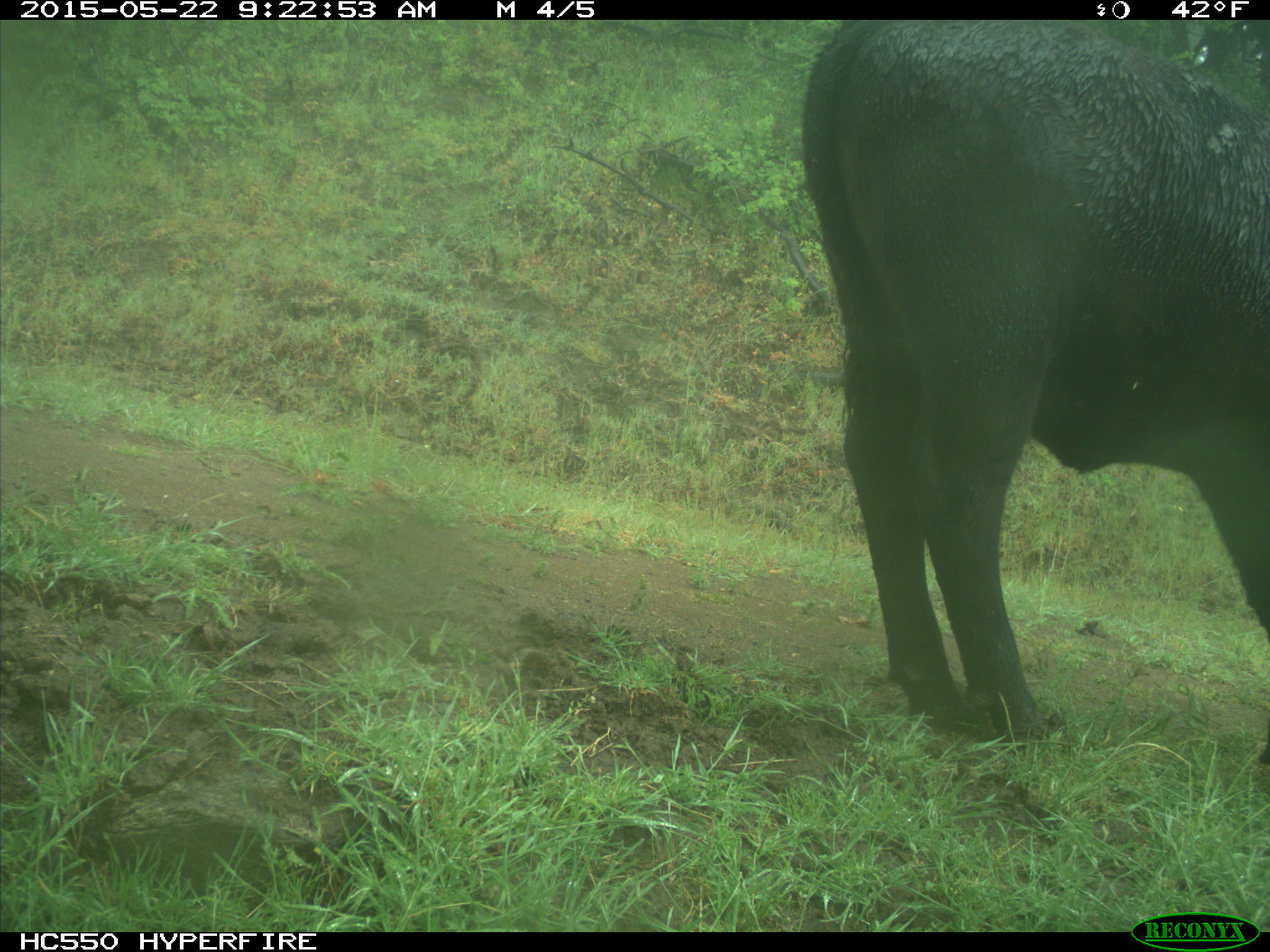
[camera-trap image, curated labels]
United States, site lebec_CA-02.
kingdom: Animalia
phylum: Chordata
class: Mammalia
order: Artiodactyla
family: Bovidae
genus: Bos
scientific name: Bos taurus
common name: domestic cow